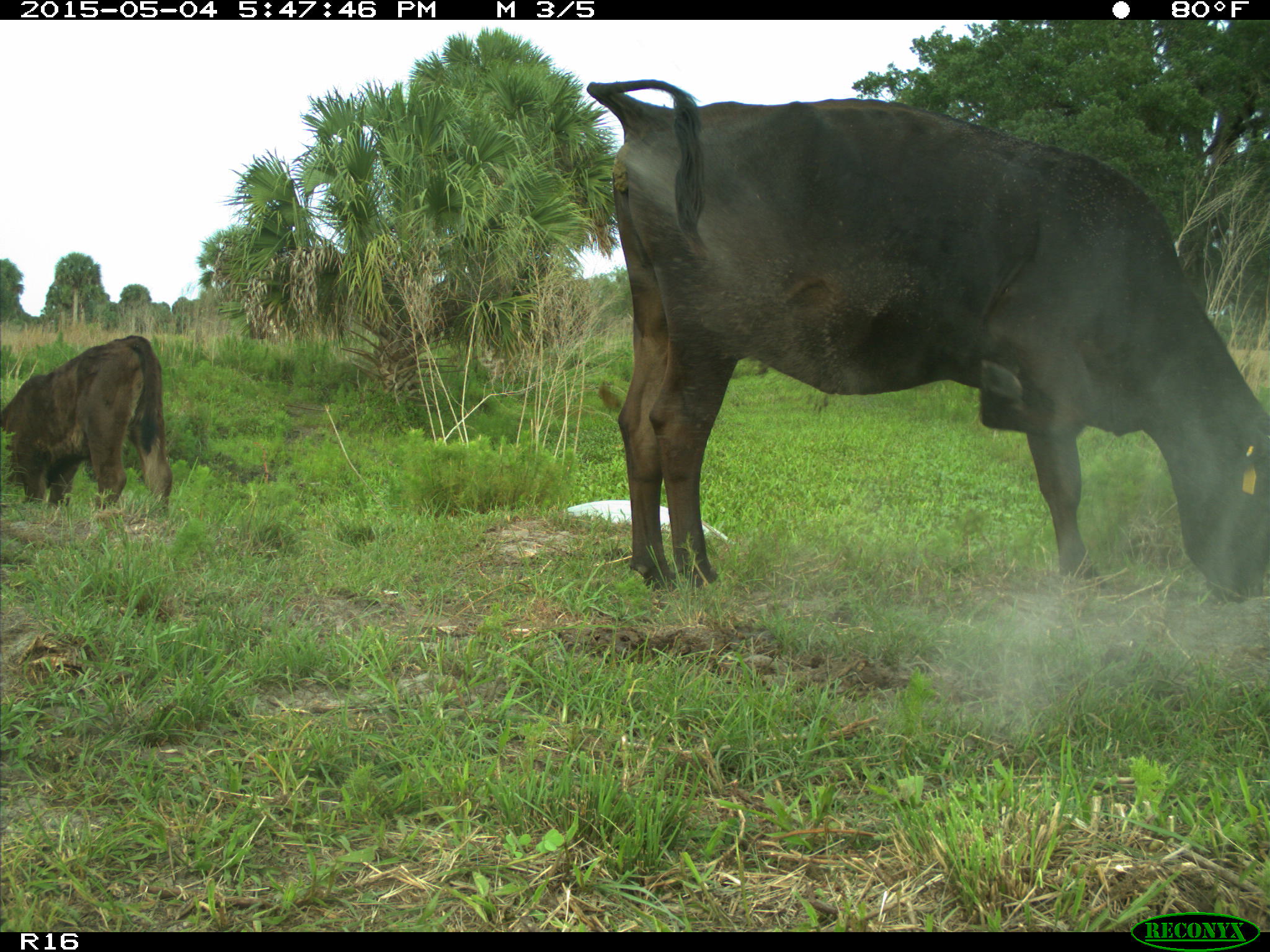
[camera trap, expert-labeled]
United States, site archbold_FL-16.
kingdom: Animalia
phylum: Chordata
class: Mammalia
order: Artiodactyla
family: Bovidae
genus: Bos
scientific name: Bos taurus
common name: domestic cow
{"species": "Bos taurus (domestic cow)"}